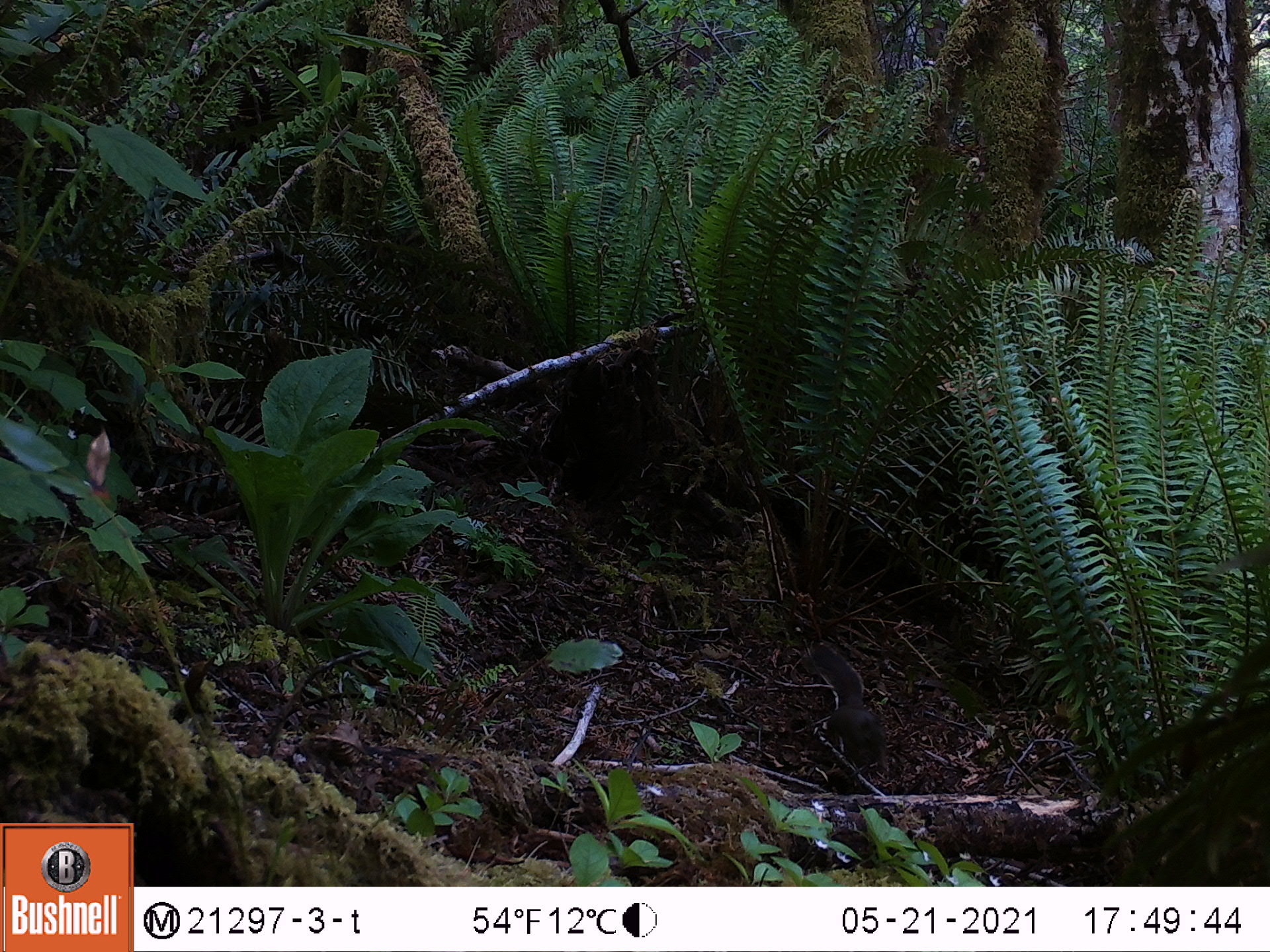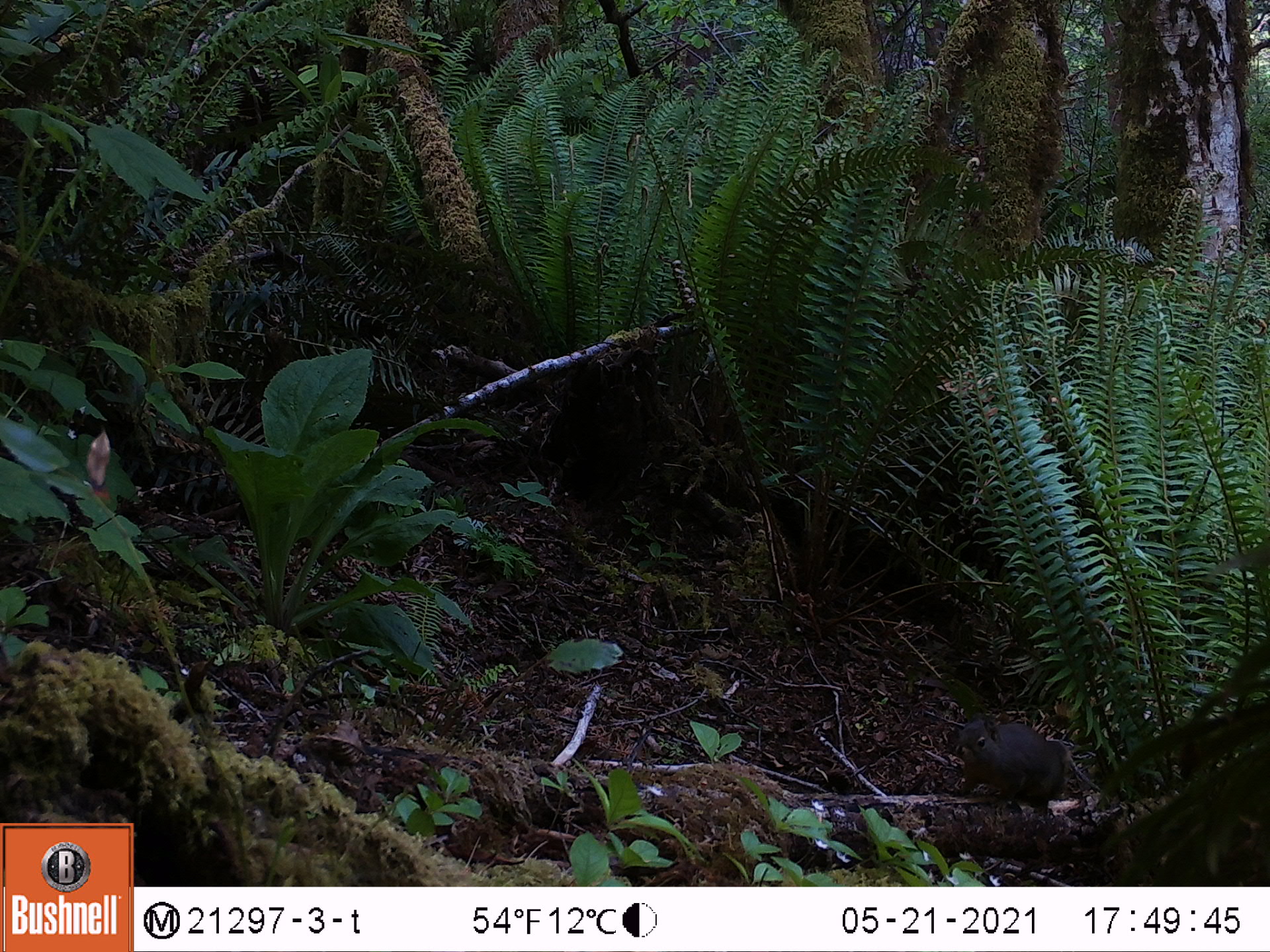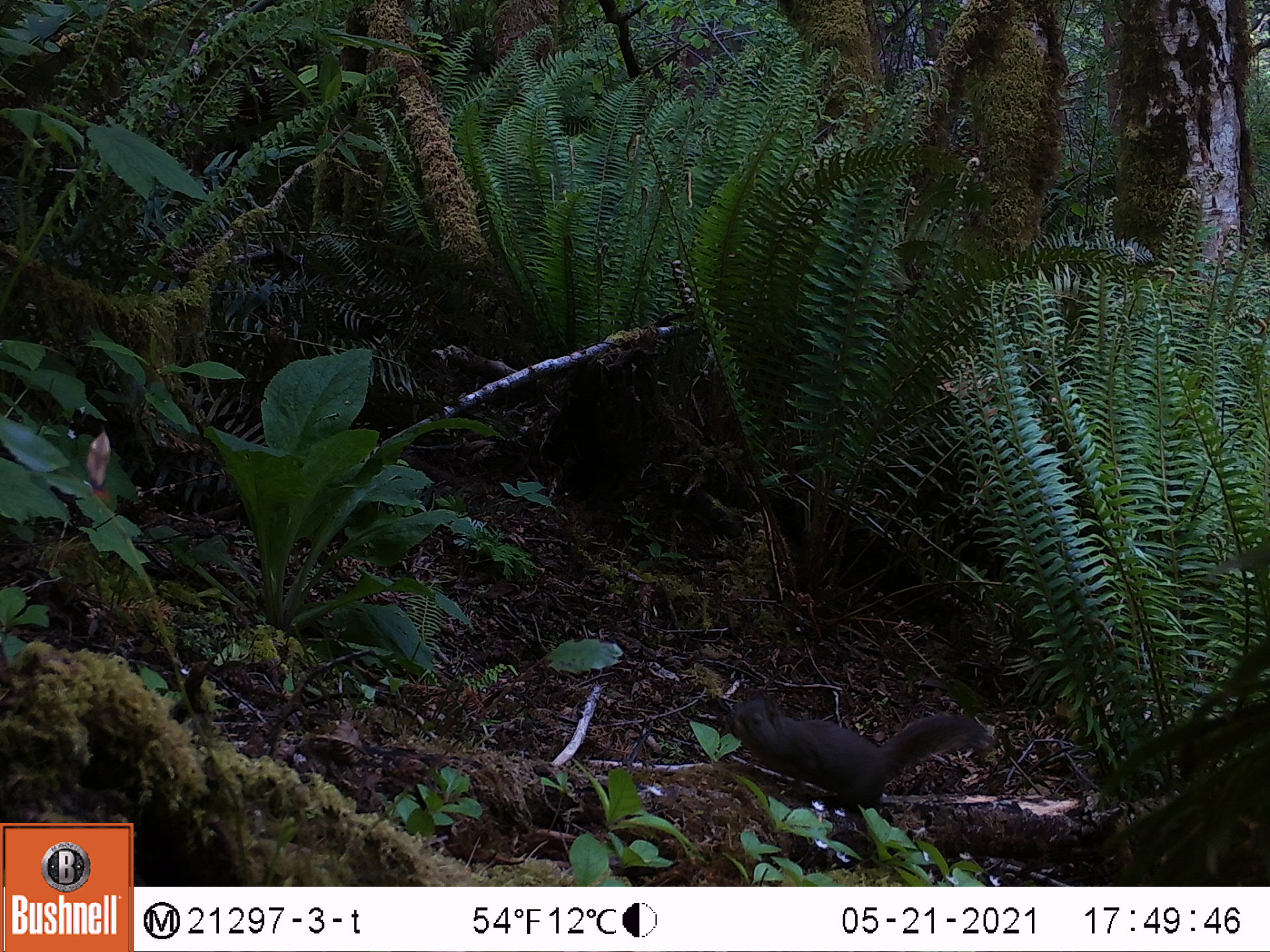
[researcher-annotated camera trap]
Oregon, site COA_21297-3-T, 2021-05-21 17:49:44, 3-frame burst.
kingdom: Animalia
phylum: Chordata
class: Mammalia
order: Rodentia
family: Sciuridae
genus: Tamiasciurus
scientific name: Tamiasciurus douglasii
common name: douglas squirrel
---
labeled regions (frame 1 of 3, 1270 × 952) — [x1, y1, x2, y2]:
douglas squirrel: [806, 638, 894, 776]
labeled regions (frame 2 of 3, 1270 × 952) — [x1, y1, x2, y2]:
douglas squirrel: [947, 687, 1066, 828]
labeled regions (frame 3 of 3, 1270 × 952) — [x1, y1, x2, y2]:
douglas squirrel: [718, 687, 991, 820]